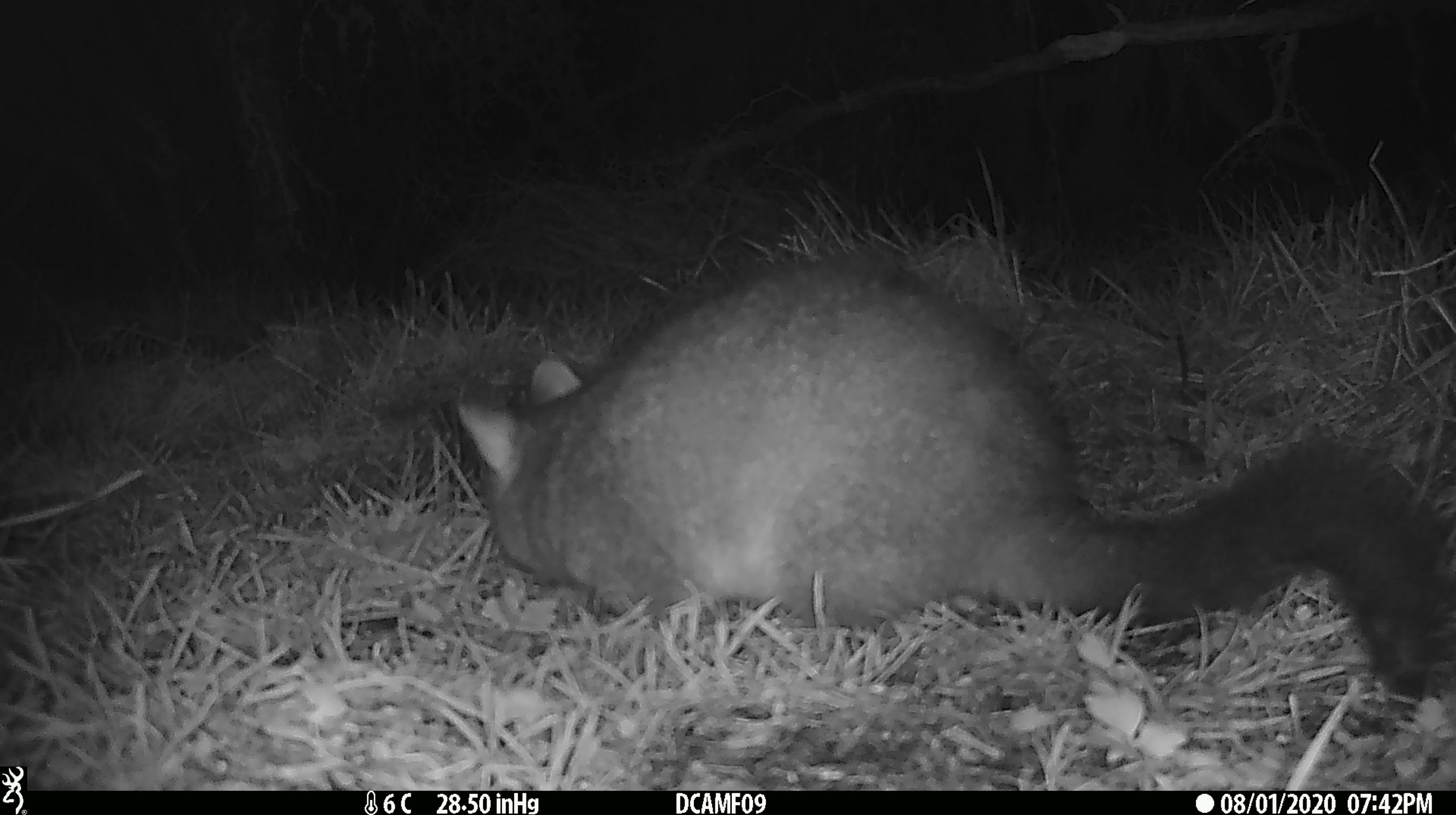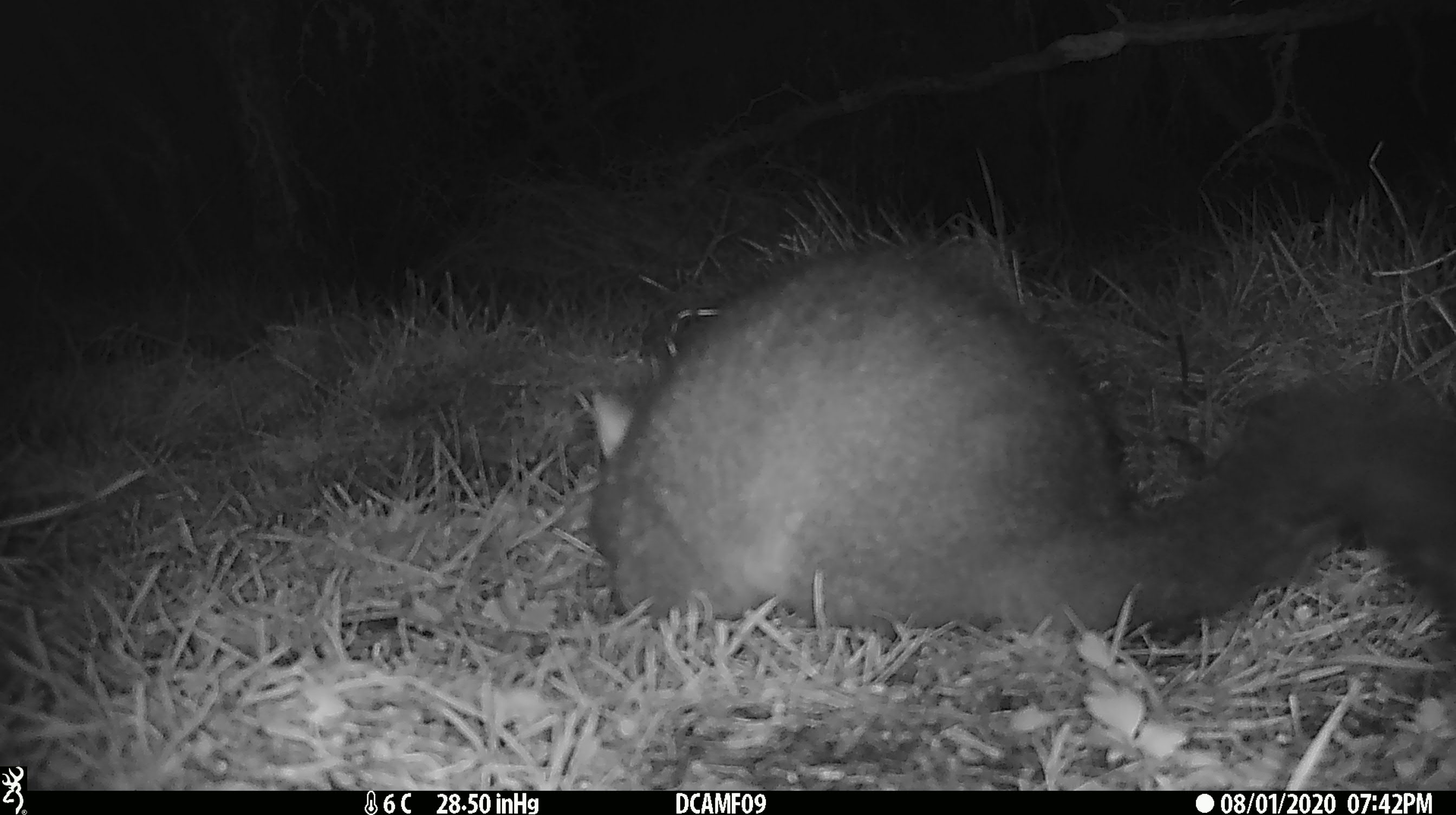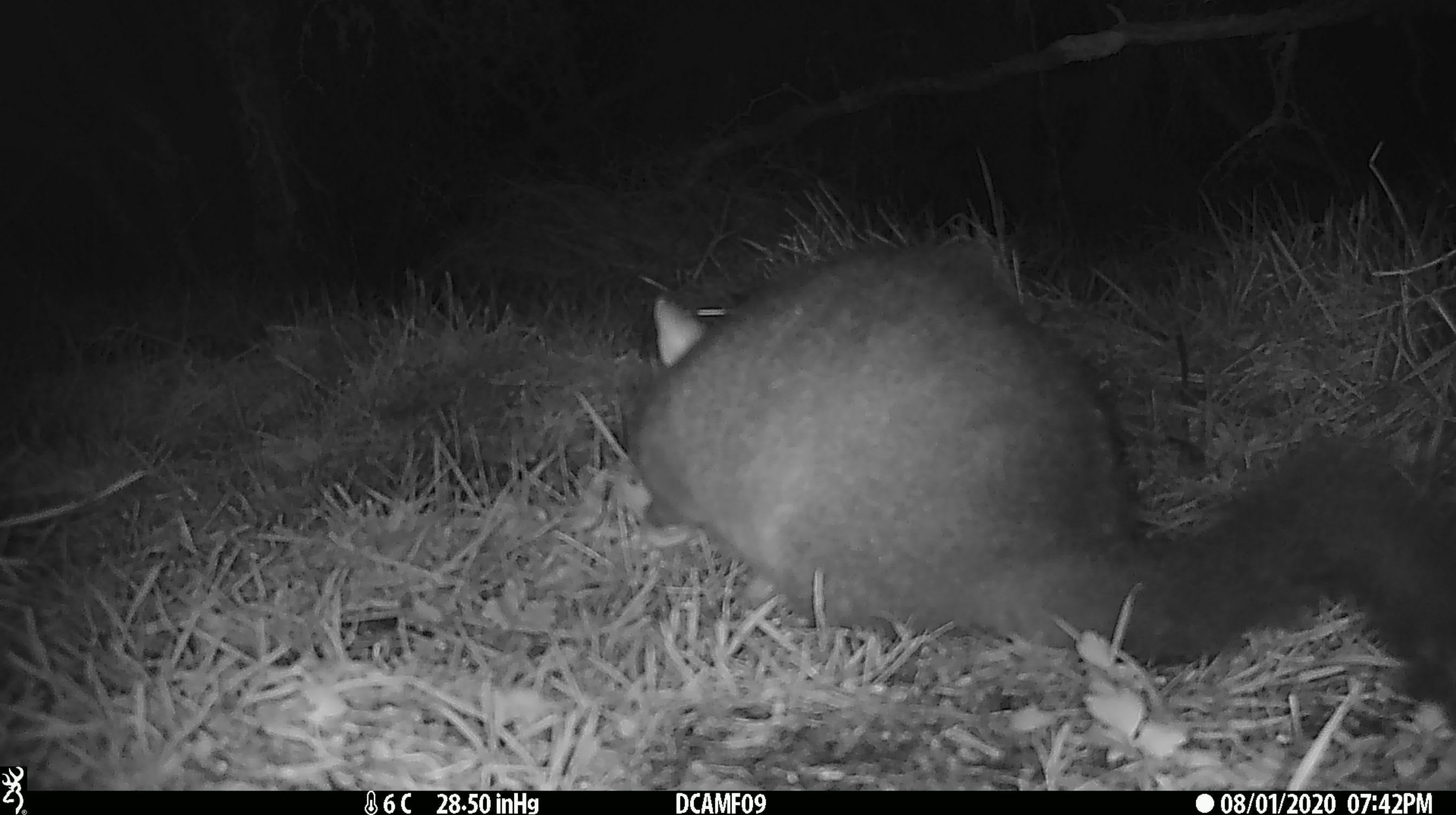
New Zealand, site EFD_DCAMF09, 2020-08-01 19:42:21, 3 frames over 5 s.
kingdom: Animalia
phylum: Chordata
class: Mammalia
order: Diprotodontia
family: Phalangeridae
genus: Trichosurus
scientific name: Trichosurus vulpecula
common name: common brushtail possum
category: possum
Possum (common brushtail possum) (Trichosurus vulpecula).